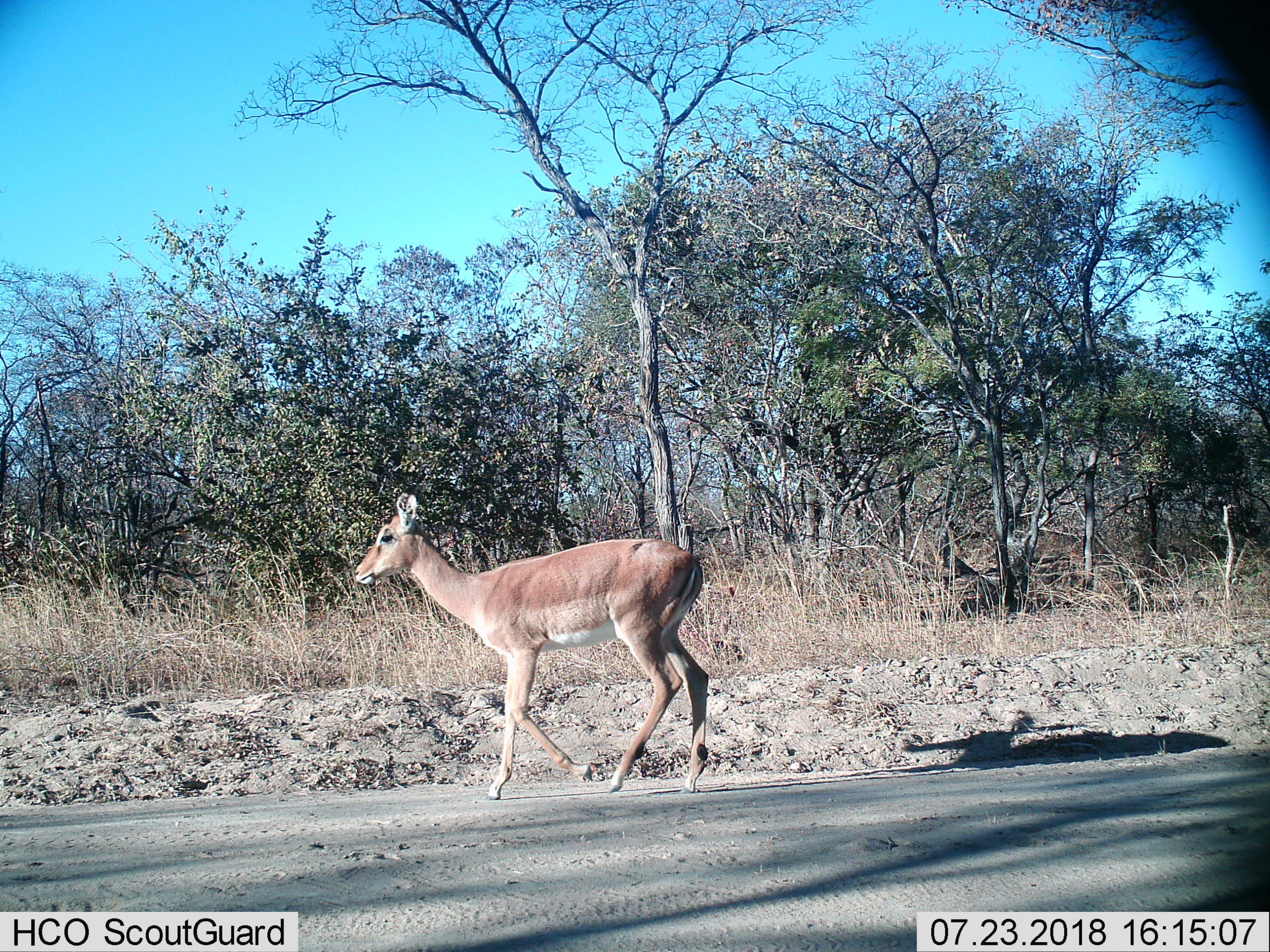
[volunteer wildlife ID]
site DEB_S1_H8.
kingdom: Animalia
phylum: Chordata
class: Mammalia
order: Artiodactyla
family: Bovidae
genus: Aepyceros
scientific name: Aepyceros melampus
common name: impala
Impala (Aepyceros melampus), count 1. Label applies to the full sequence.